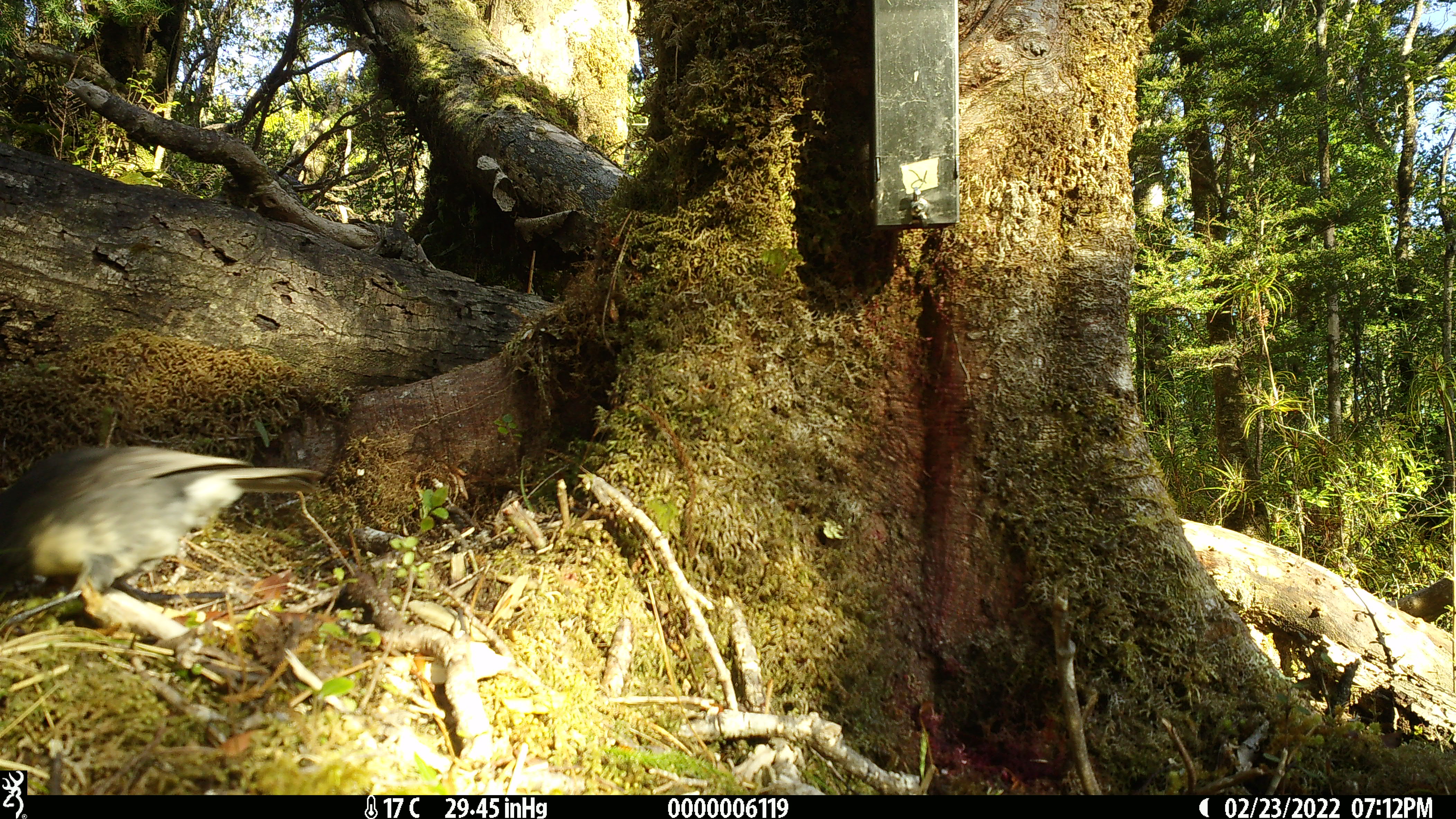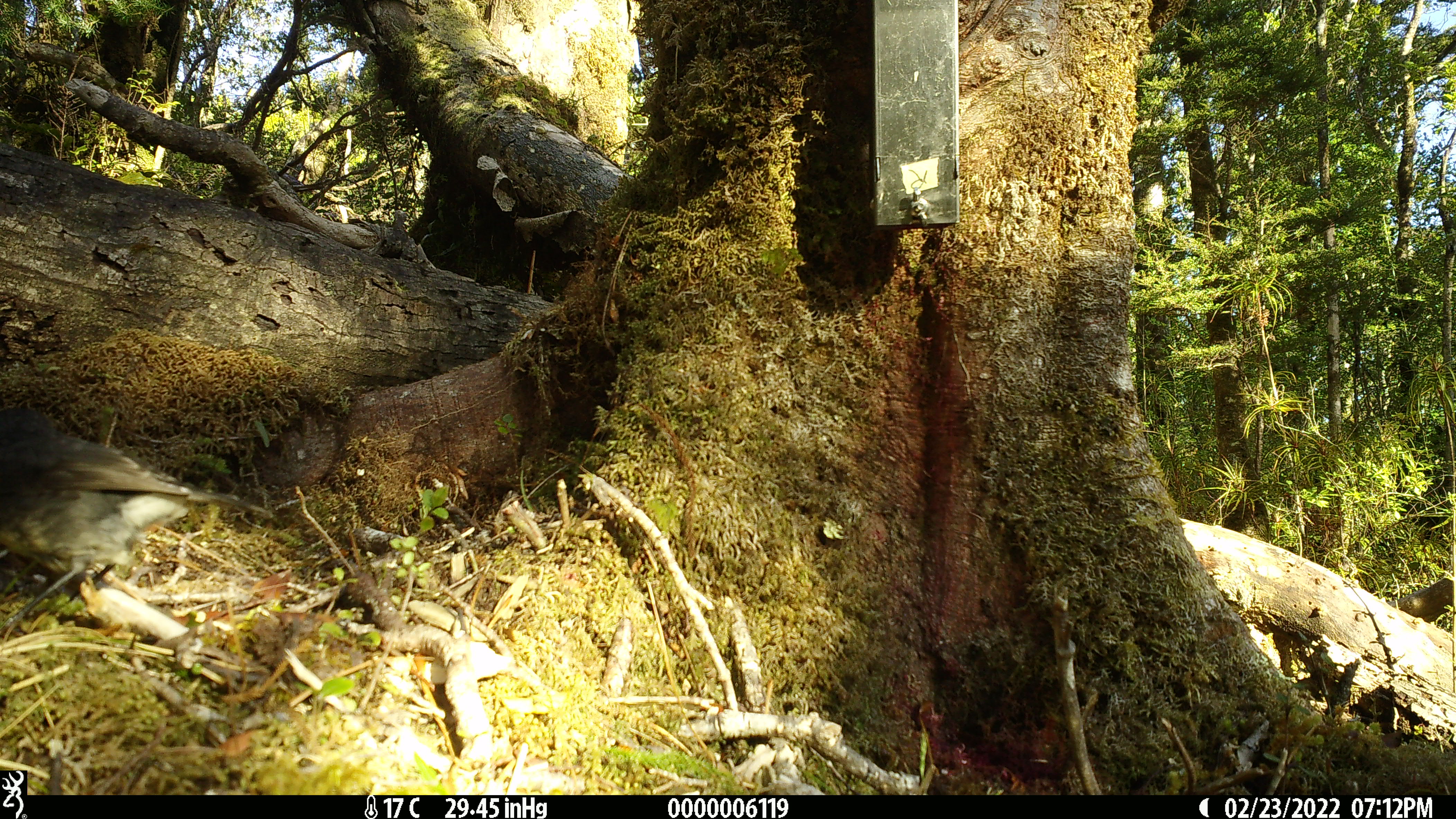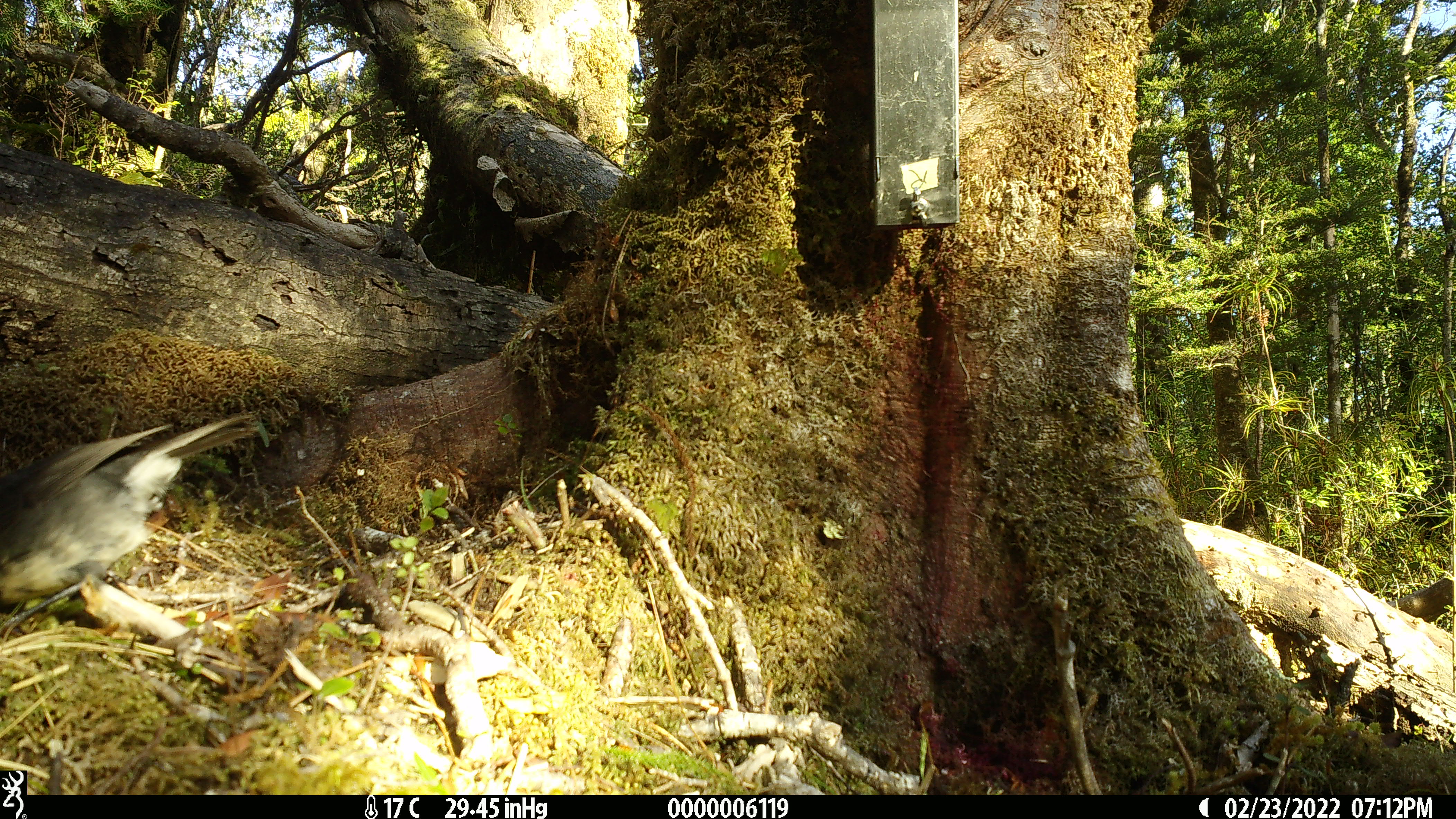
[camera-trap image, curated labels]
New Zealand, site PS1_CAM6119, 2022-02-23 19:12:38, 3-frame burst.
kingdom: Animalia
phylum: Chordata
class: Aves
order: Passeriformes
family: Petroicidae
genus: Petroica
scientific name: Petroica australis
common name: new zealand robin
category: robin